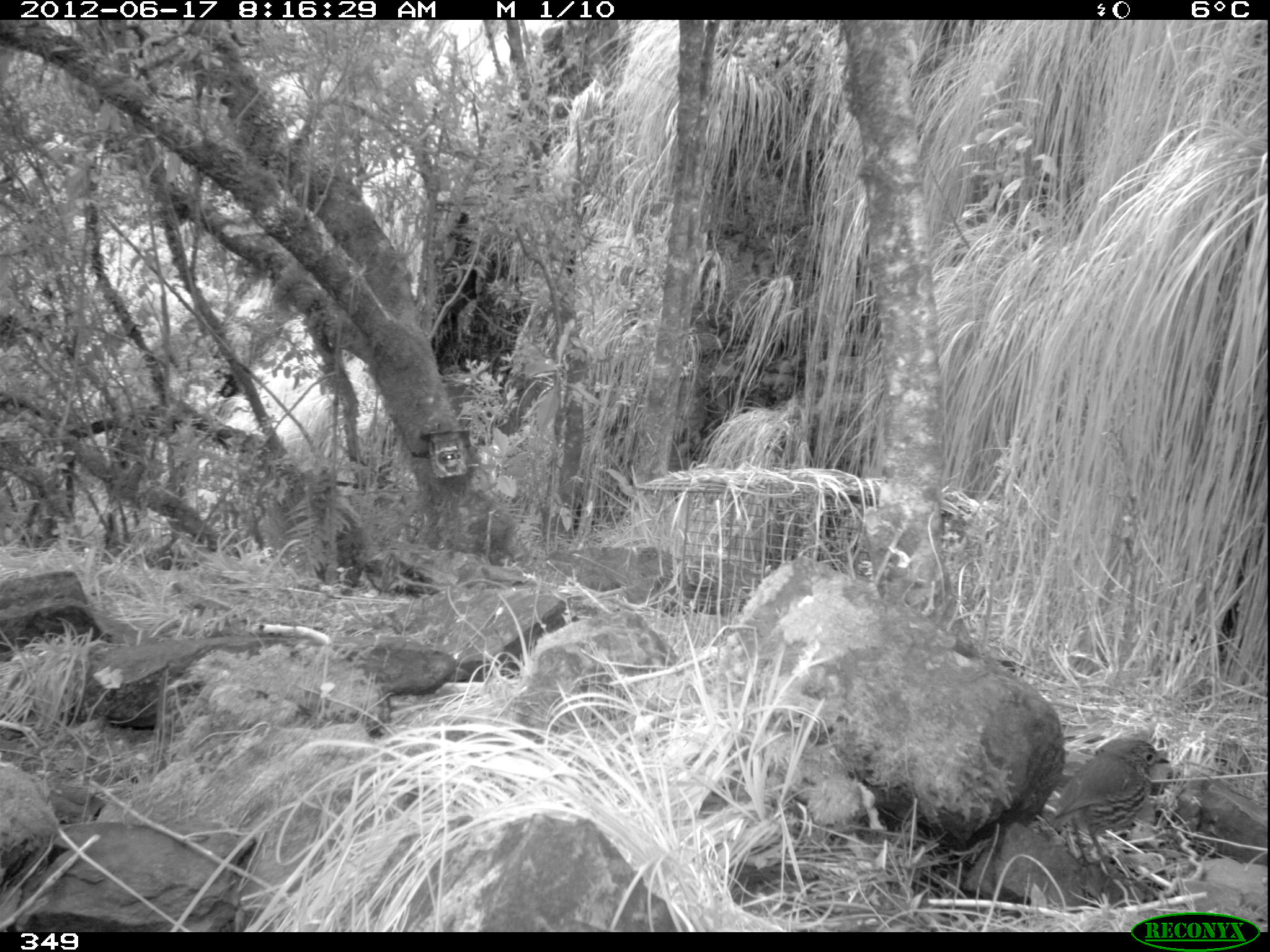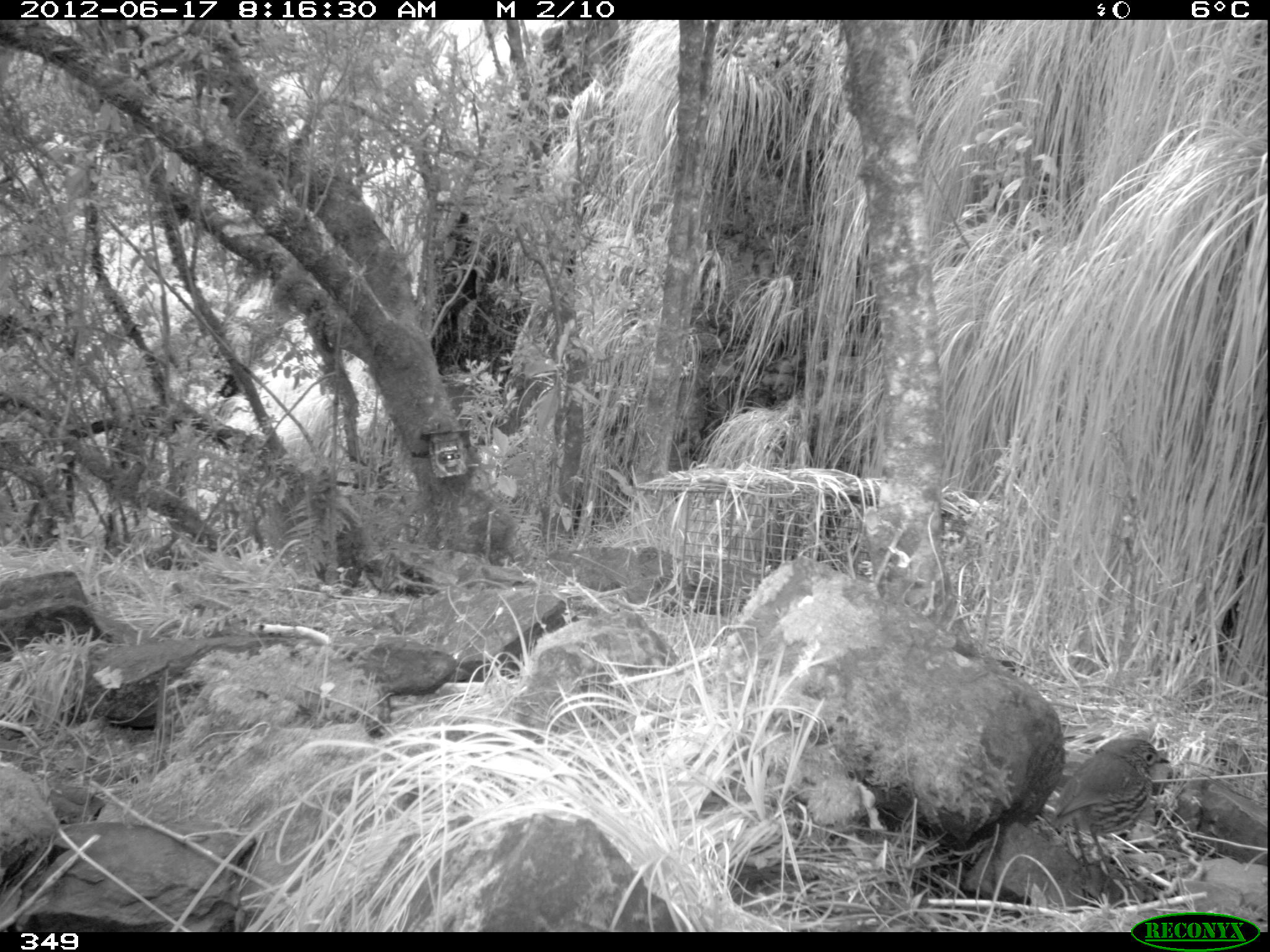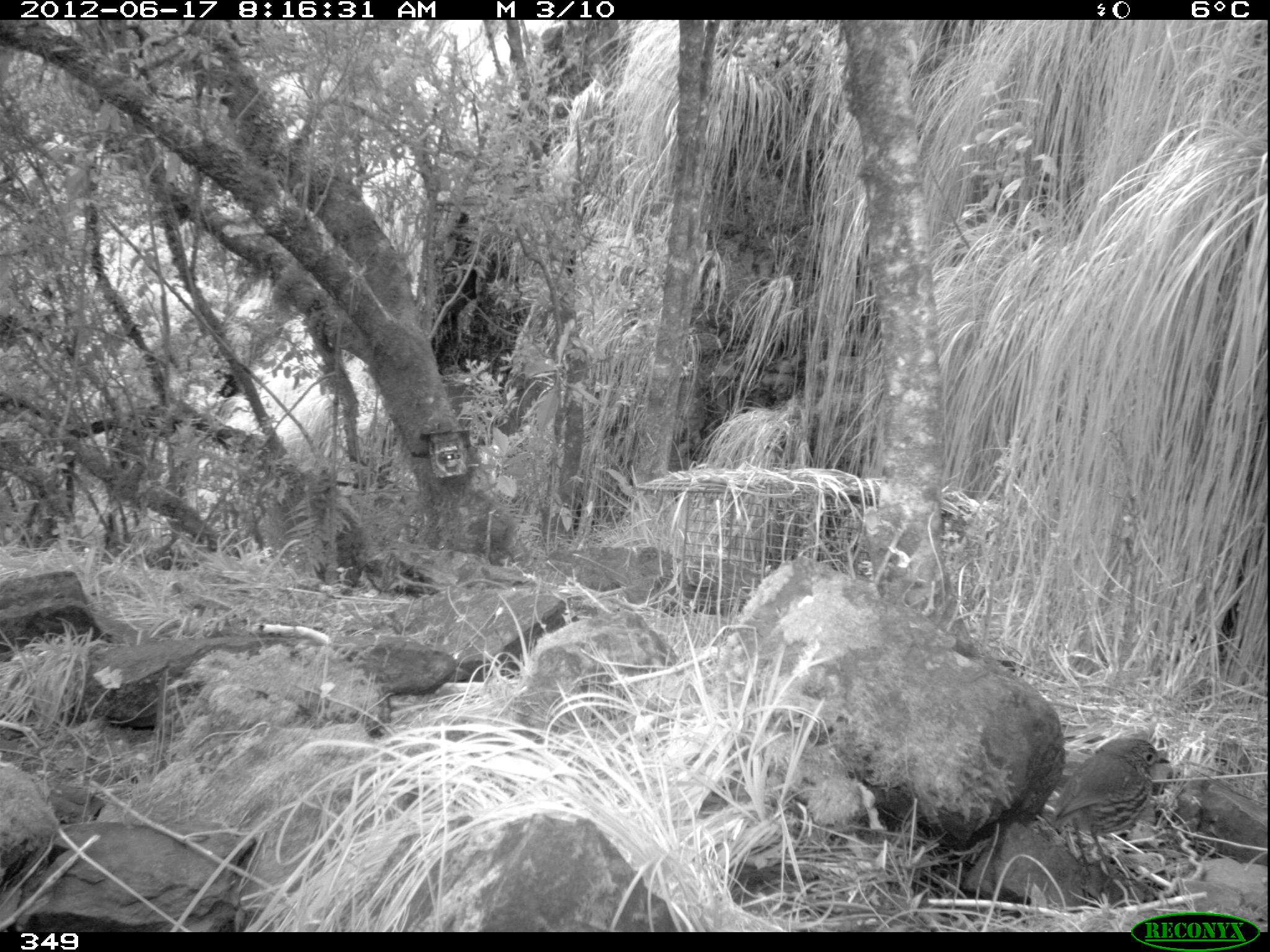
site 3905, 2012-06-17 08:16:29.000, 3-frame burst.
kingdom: Animalia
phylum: Chordata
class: Aves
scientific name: Aves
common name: bird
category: unknown bird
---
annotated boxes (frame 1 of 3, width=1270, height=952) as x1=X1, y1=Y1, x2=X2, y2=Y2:
unknown bird: x1=1046, y1=735, x2=1171, y2=880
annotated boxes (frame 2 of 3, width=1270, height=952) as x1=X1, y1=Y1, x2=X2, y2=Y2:
unknown bird: x1=1047, y1=735, x2=1171, y2=904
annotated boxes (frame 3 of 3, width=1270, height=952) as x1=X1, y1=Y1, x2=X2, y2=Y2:
unknown bird: x1=1047, y1=735, x2=1171, y2=895